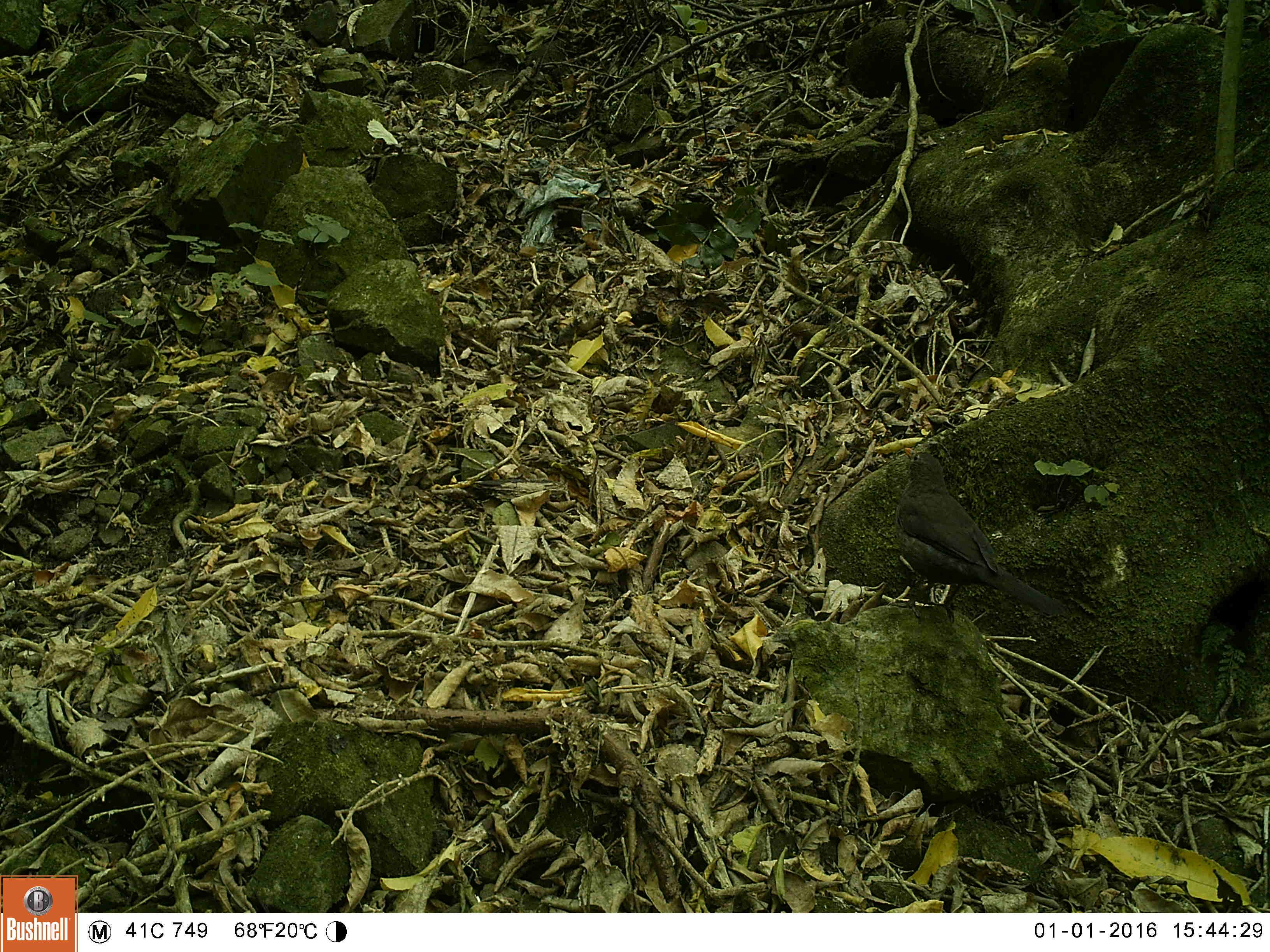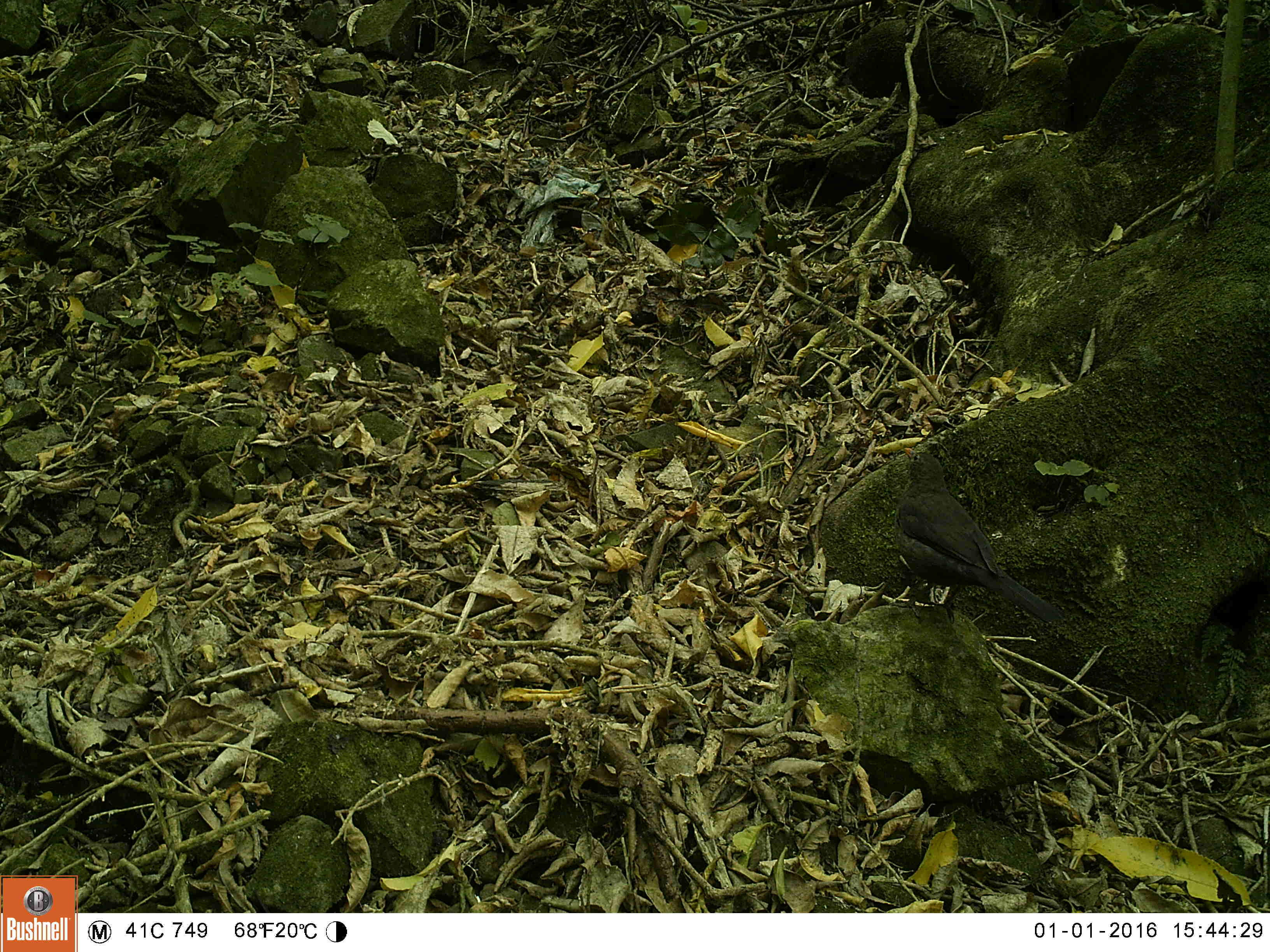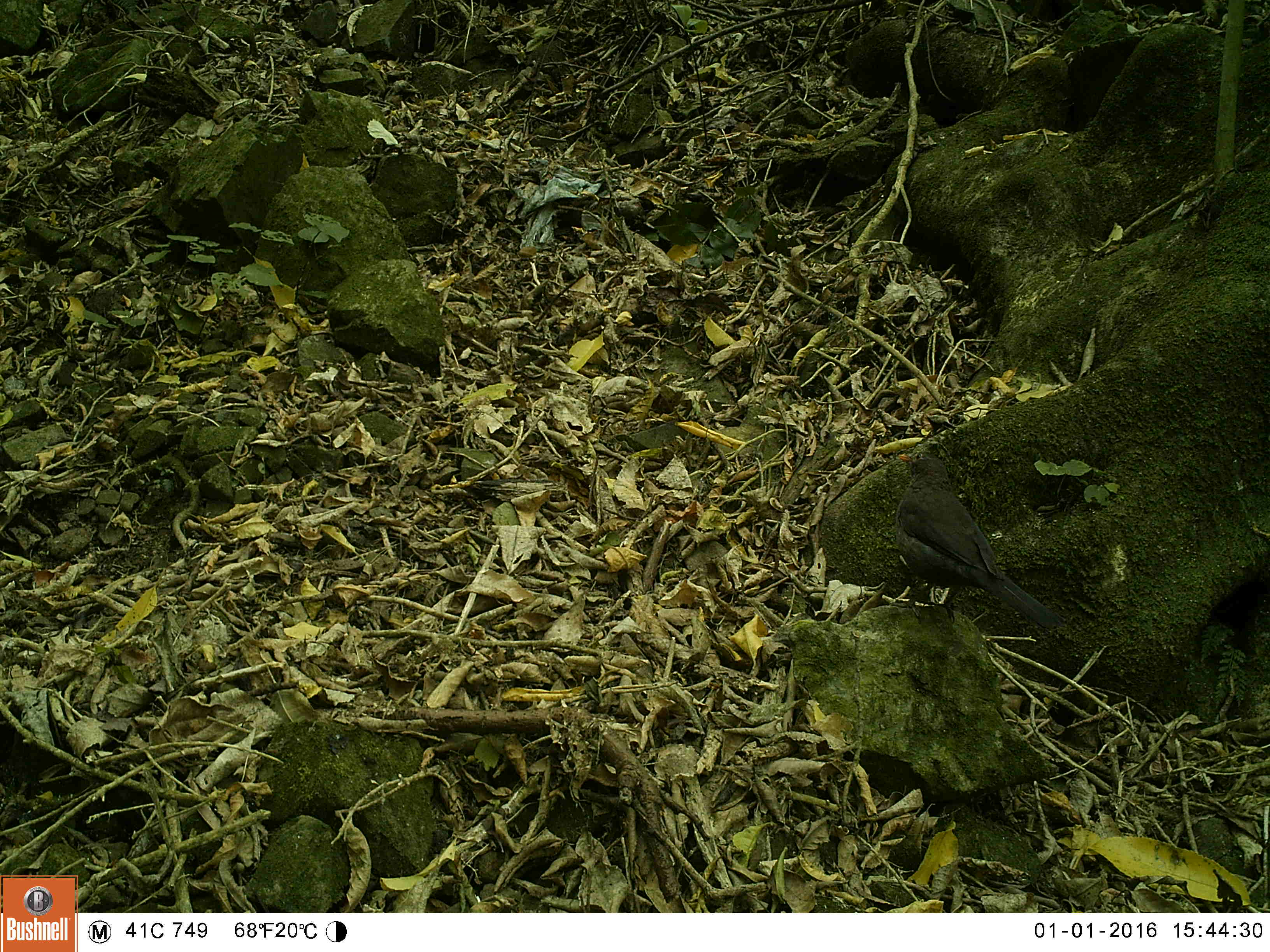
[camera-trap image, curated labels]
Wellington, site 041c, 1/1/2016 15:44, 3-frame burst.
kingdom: Animalia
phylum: Chordata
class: Aves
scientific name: Aves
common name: bird